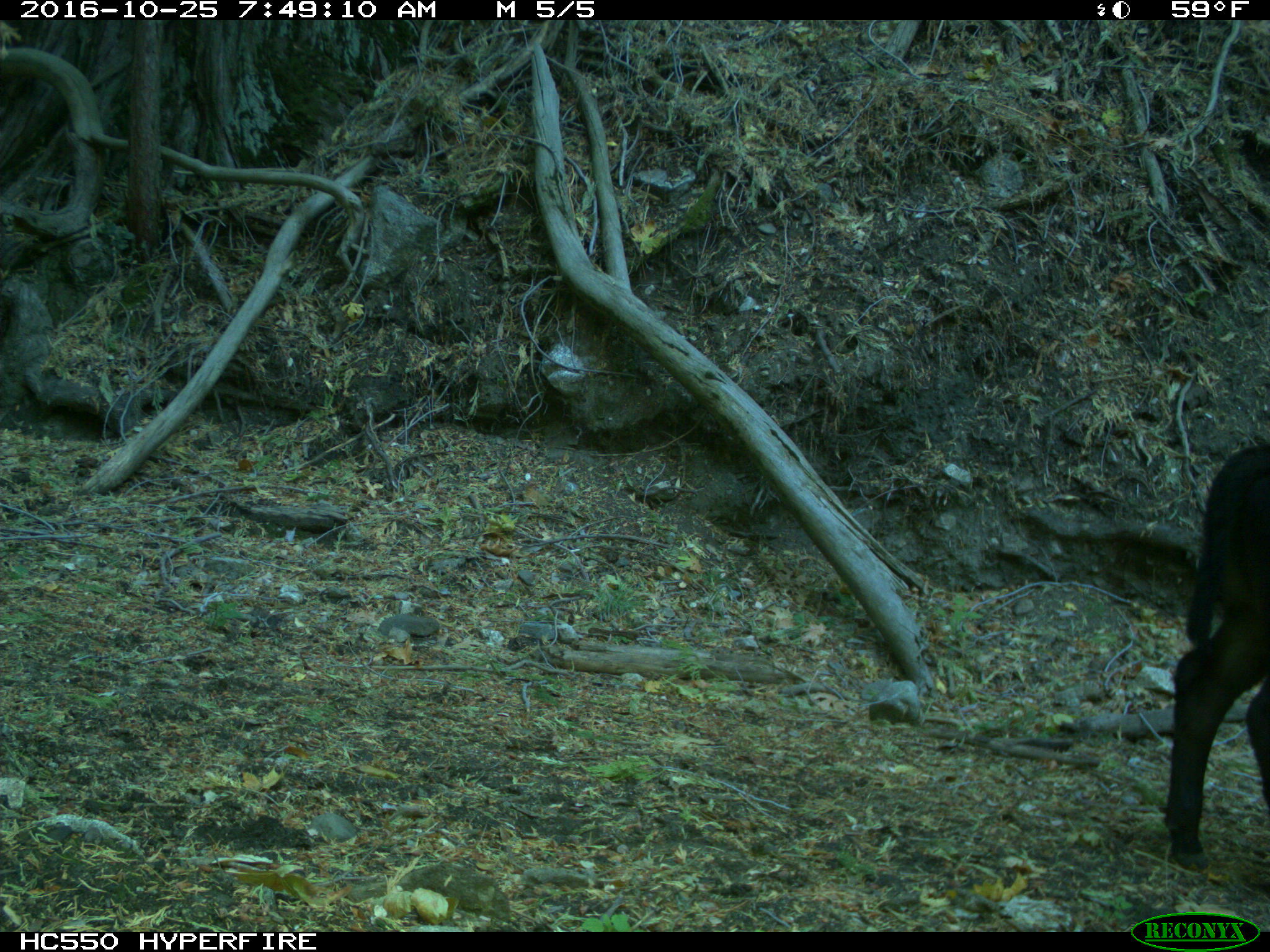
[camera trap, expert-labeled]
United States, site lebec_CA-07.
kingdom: Animalia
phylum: Chordata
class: Mammalia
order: Artiodactyla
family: Bovidae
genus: Bos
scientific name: Bos taurus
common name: domestic cow